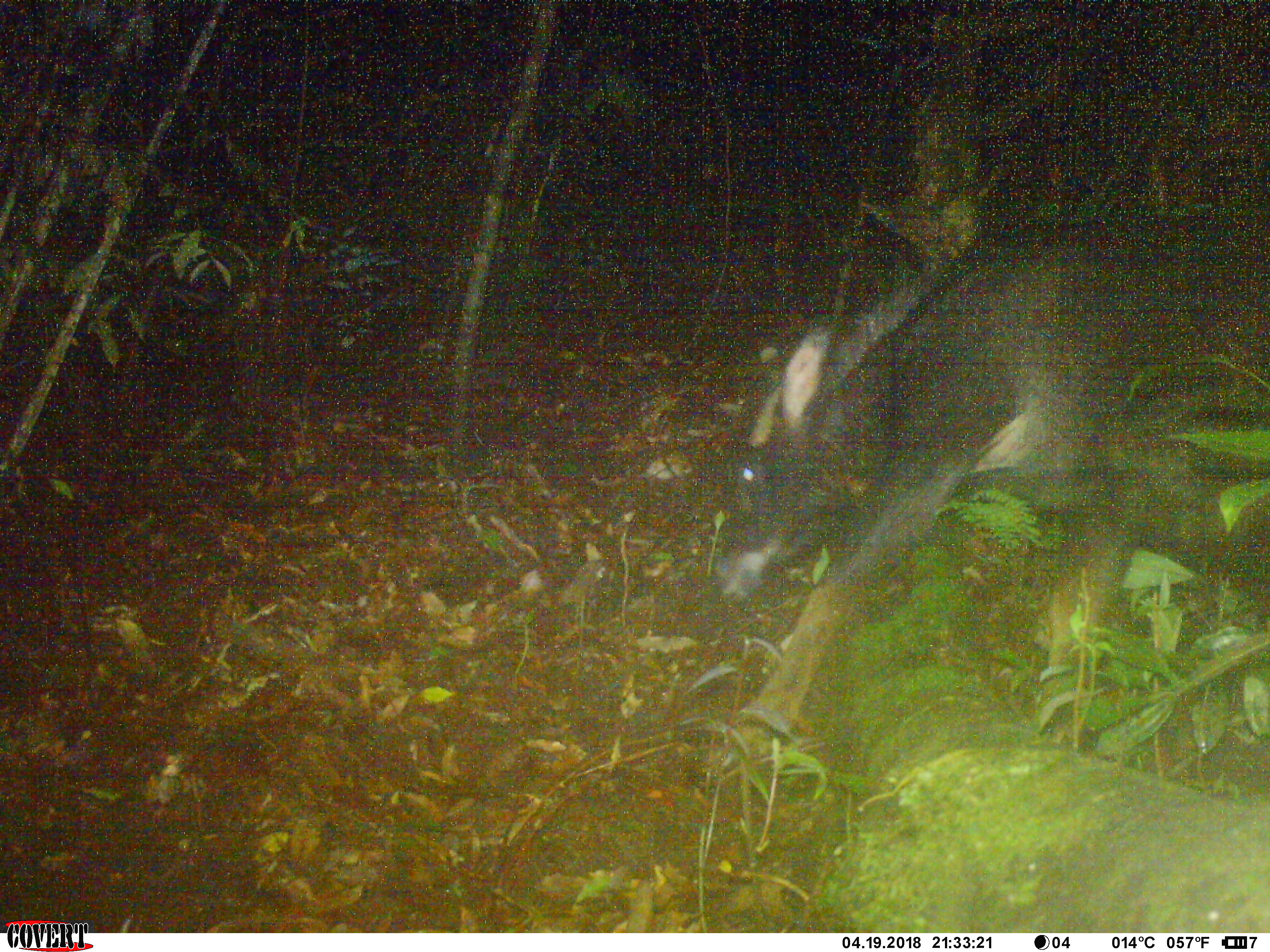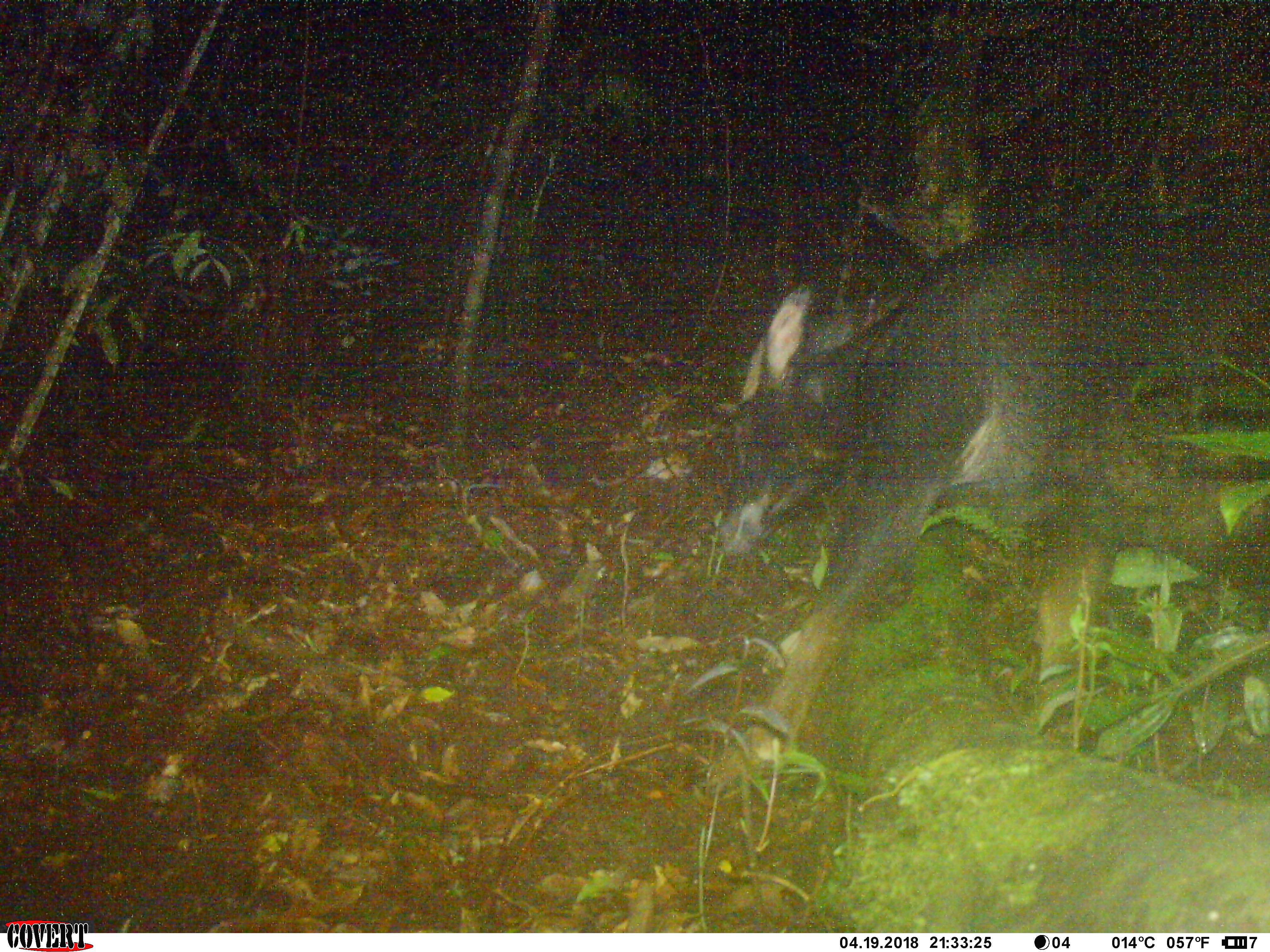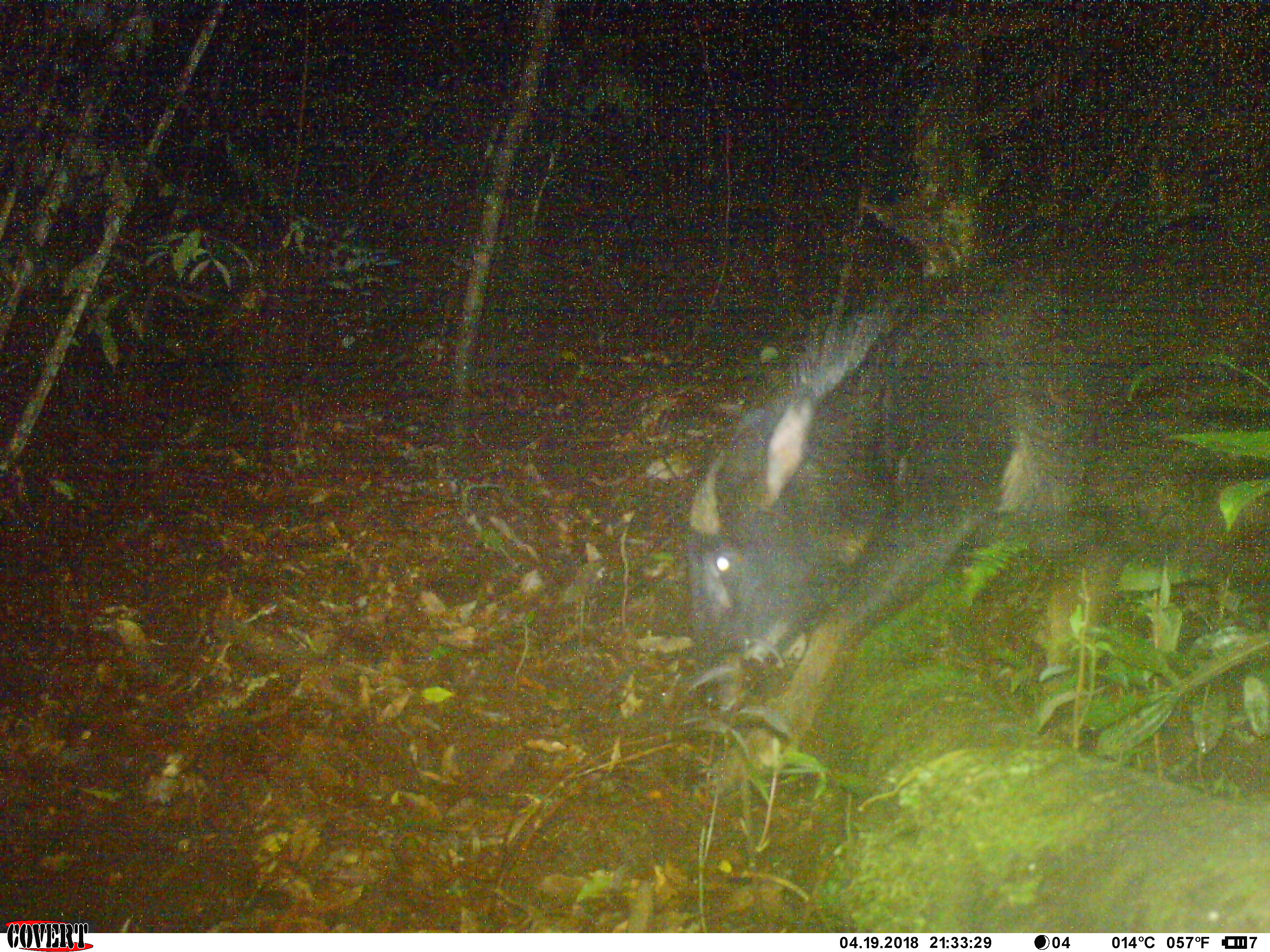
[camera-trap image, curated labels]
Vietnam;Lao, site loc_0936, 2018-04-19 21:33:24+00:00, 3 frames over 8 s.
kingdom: Animalia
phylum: Chordata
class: Mammalia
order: Artiodactyla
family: Bovidae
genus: Capricornis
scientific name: Capricornis sumatraensis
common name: chinese serow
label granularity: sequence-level